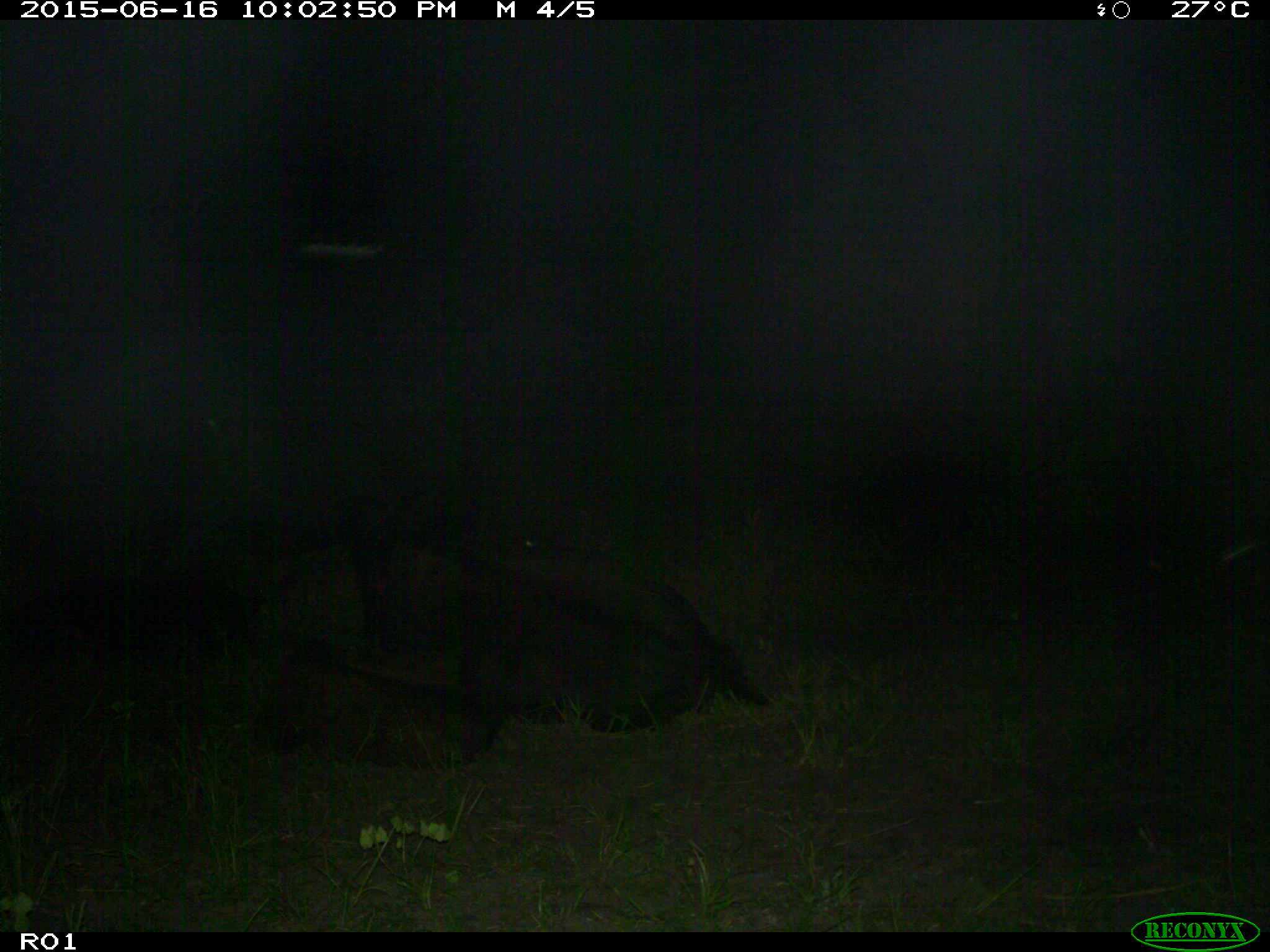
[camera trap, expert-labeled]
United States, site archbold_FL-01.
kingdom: Animalia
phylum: Chordata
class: Mammalia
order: Artiodactyla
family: Bovidae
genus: Bos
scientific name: Bos taurus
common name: domestic cow